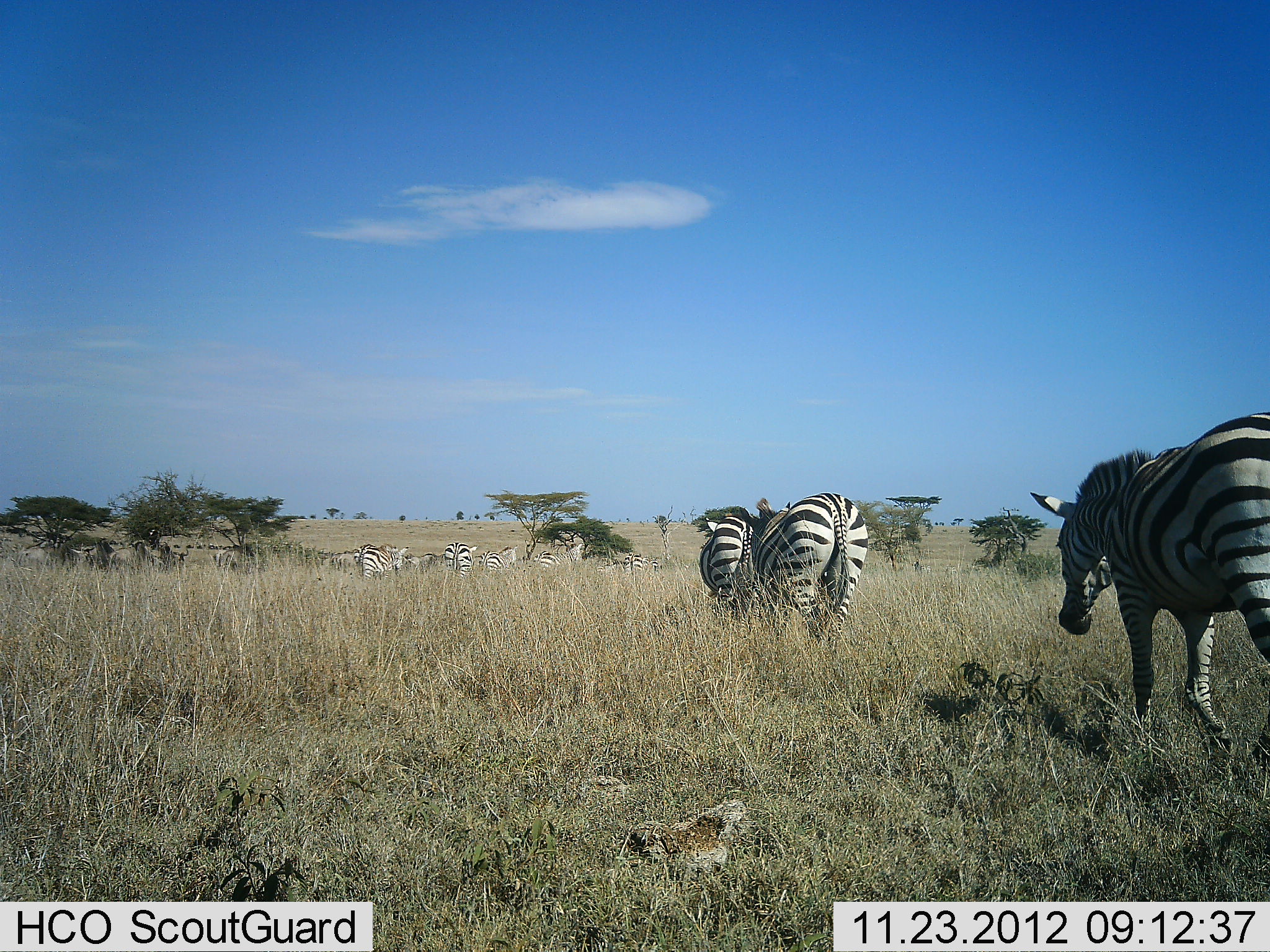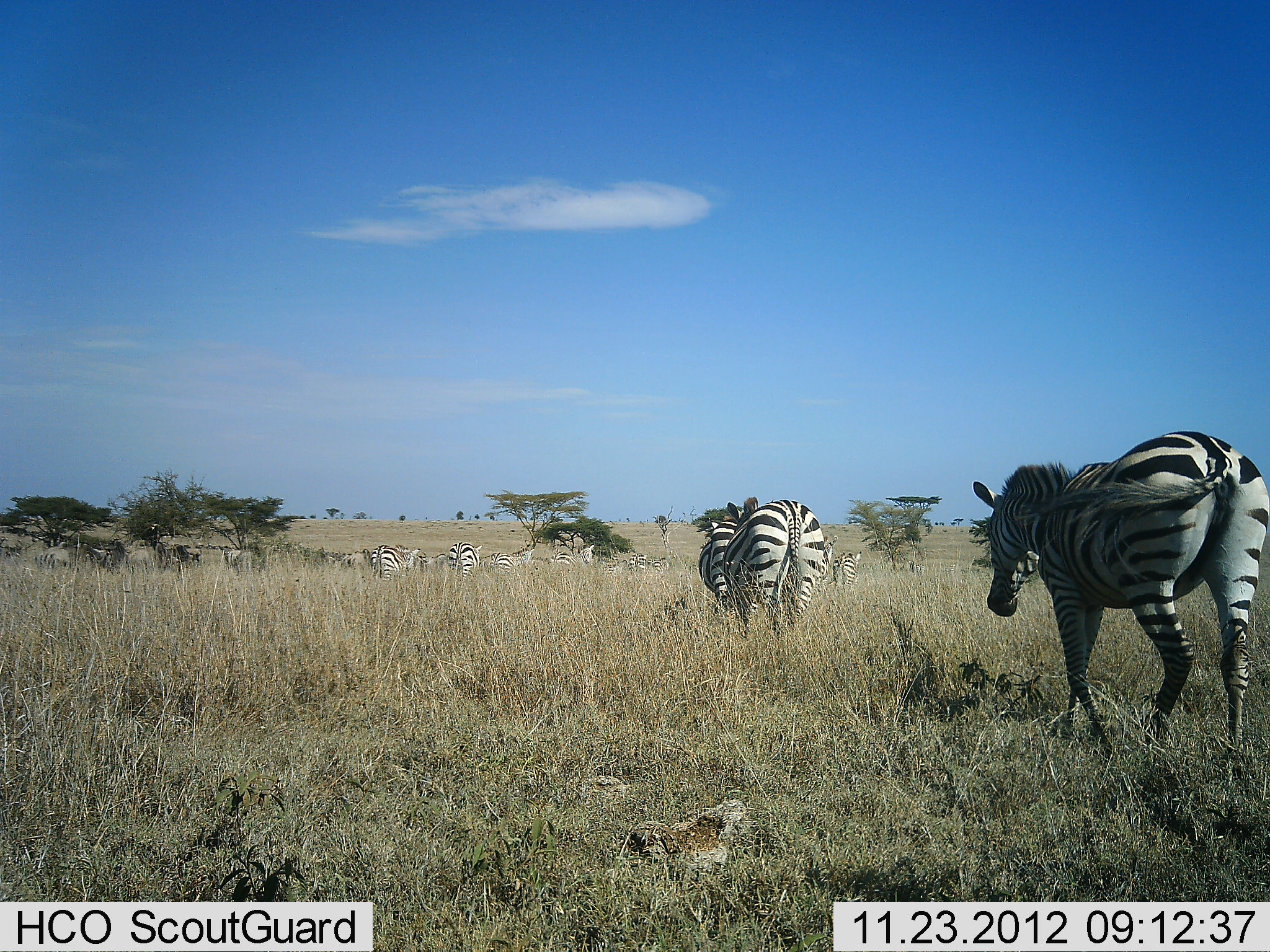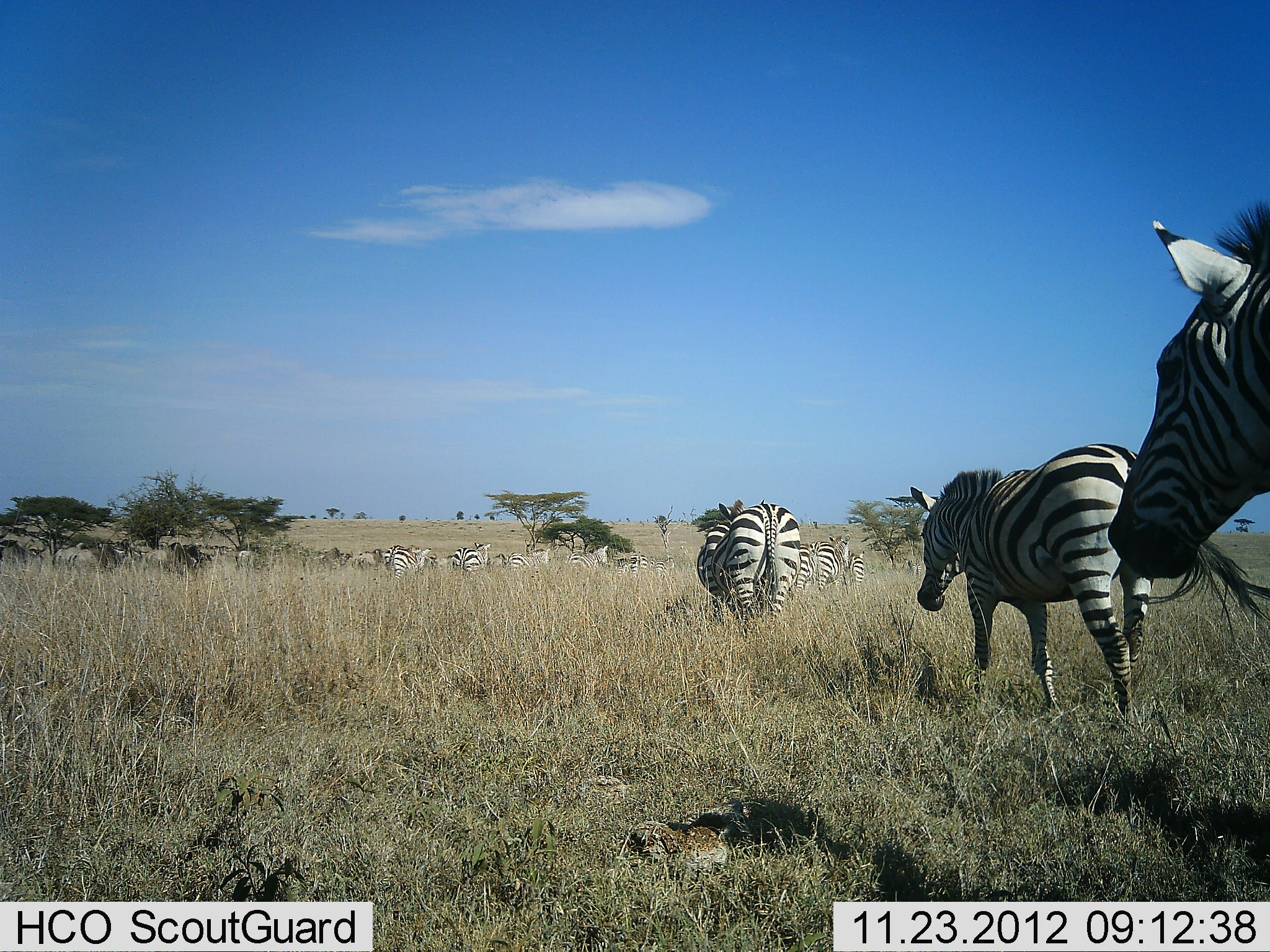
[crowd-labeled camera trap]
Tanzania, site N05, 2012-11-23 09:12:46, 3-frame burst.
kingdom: Animalia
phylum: Chordata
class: Mammalia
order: Perissodactyla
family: Equidae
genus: Equus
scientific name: Equus quagga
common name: plains zebra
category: zebra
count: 11-50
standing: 11%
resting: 0%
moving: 100%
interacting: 6%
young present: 0%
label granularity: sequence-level